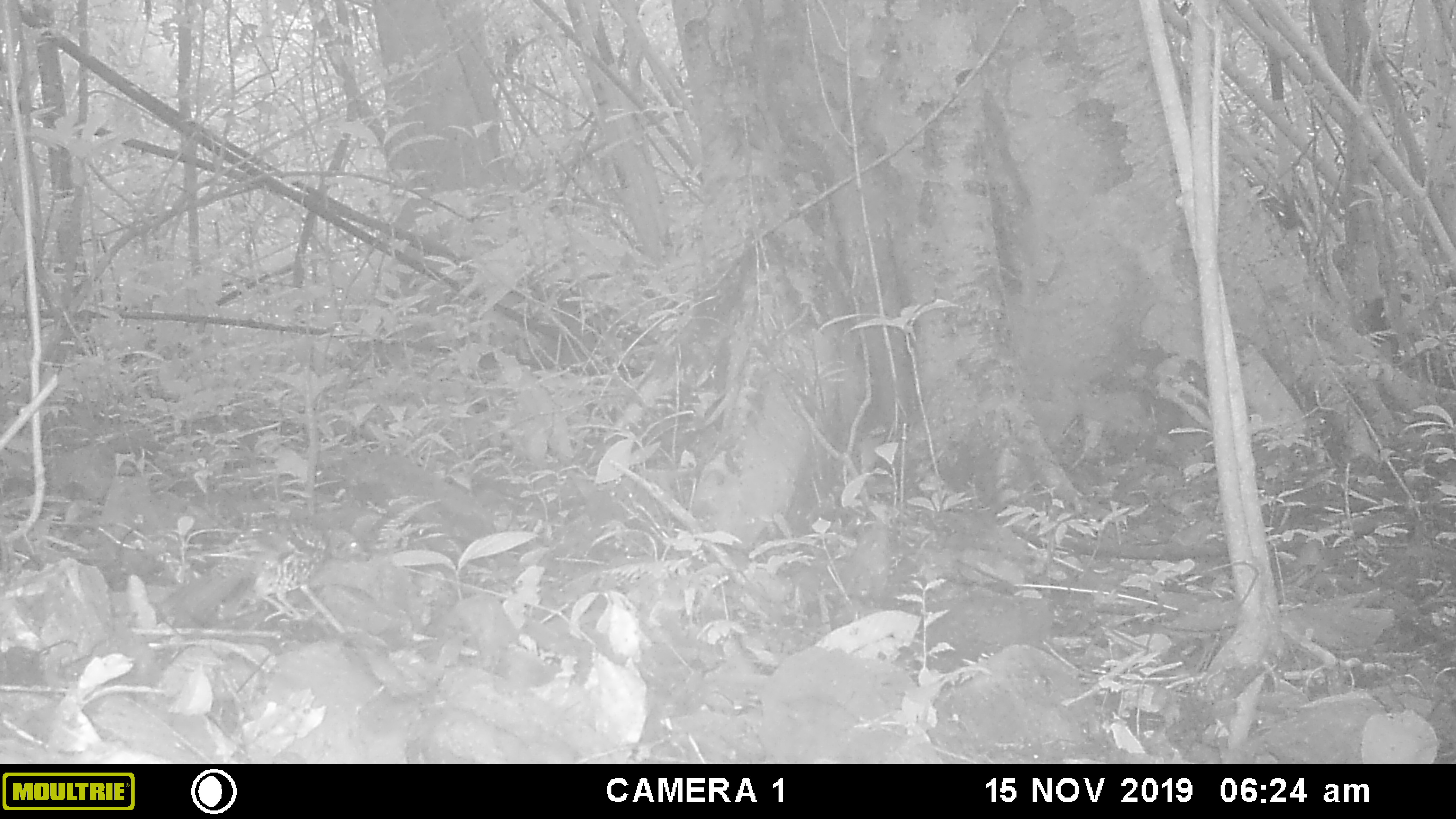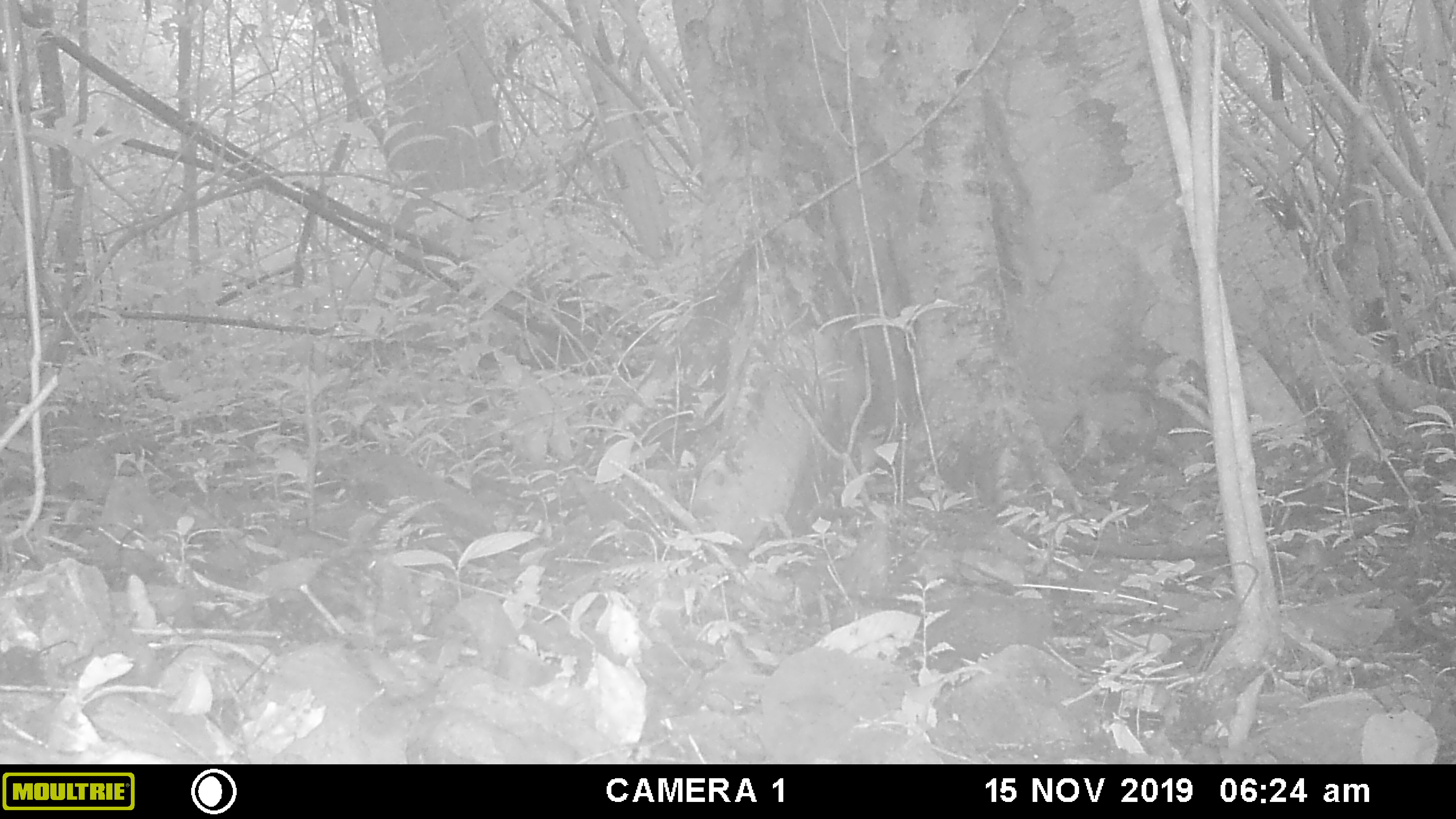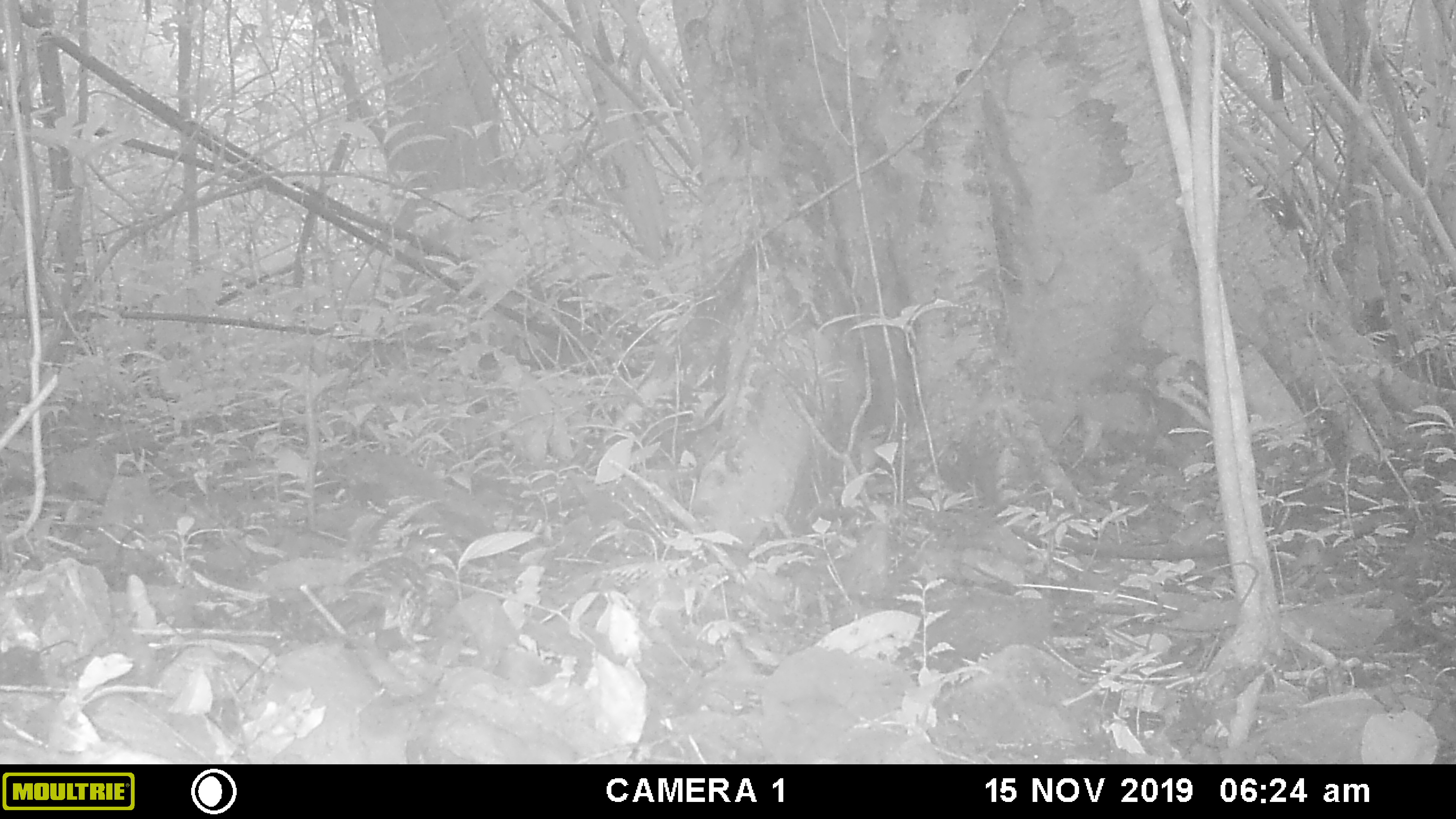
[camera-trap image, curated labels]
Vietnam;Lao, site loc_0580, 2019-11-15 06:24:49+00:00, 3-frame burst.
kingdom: Animalia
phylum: Chordata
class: Aves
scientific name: Aves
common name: bird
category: unidentified bird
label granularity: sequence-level